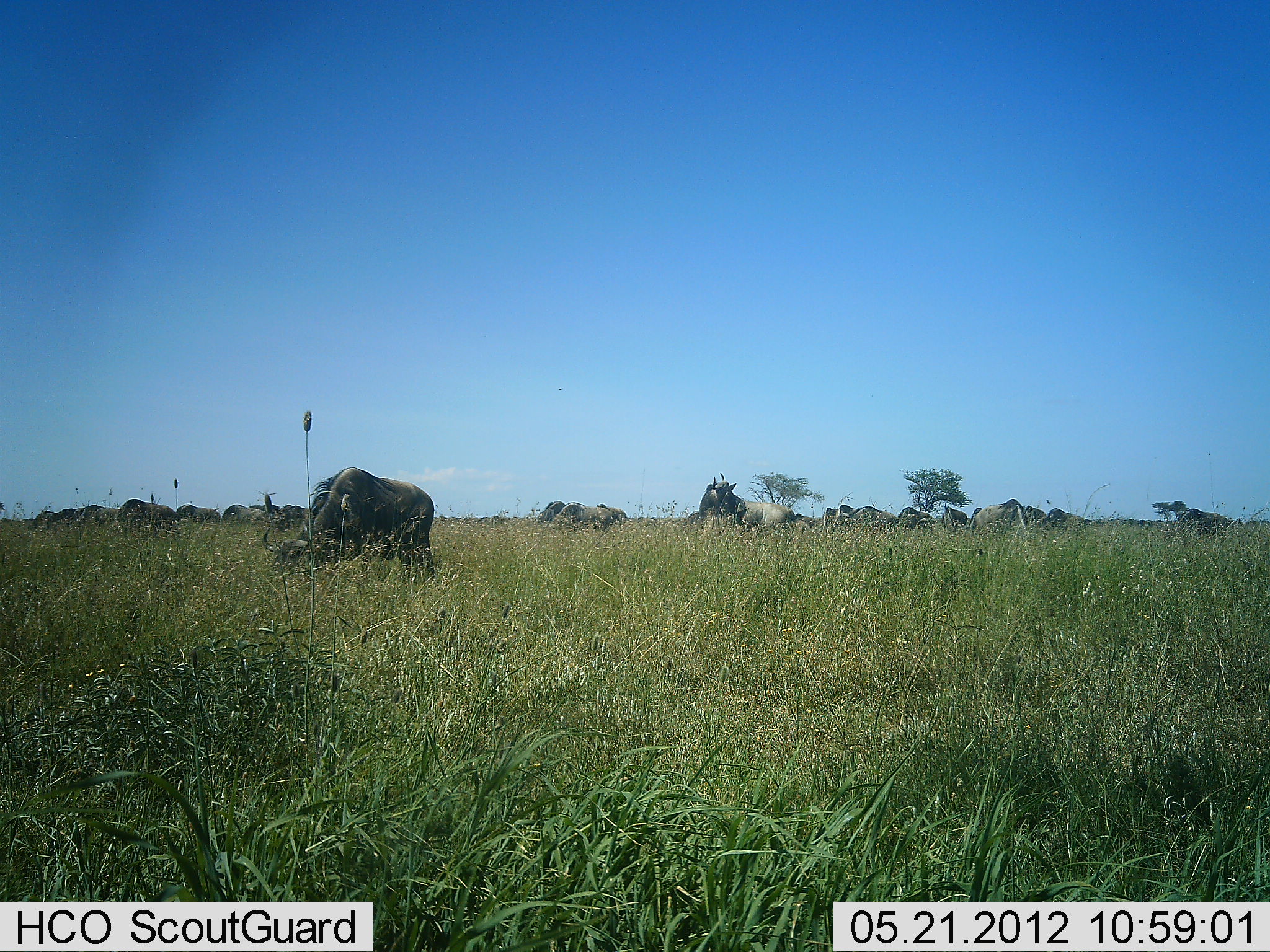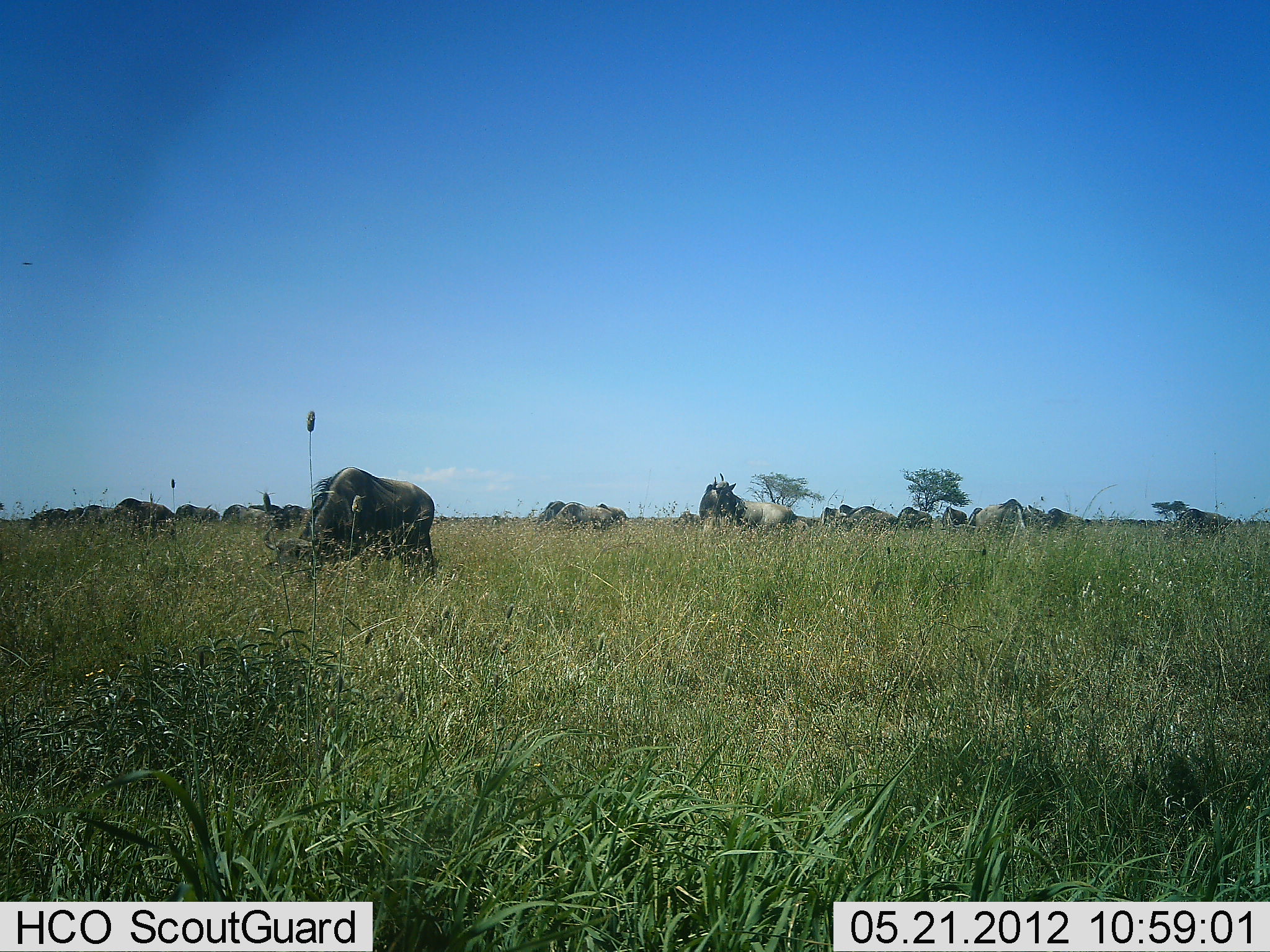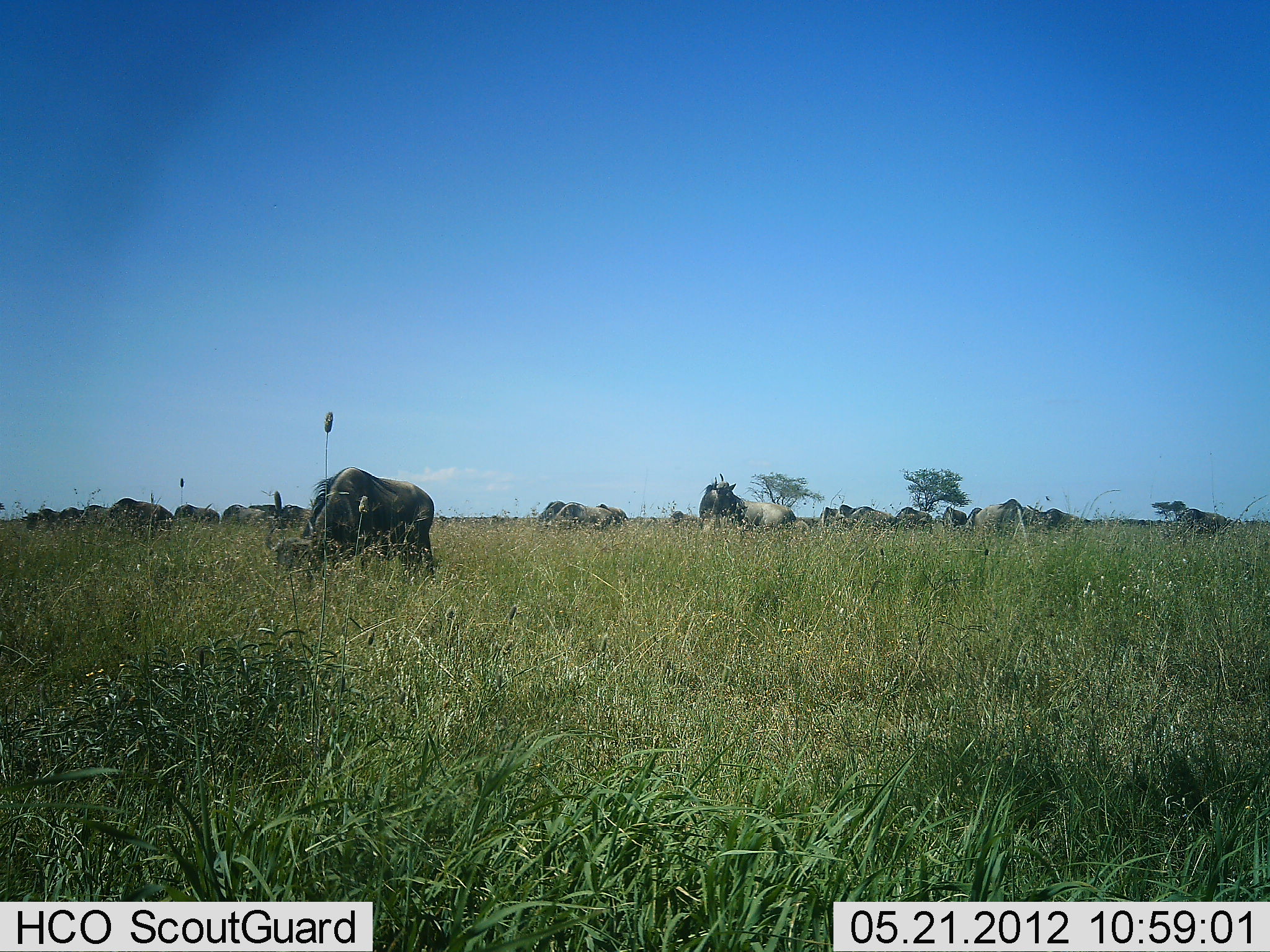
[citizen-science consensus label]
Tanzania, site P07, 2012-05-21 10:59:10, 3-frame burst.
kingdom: Animalia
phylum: Chordata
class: Mammalia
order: Artiodactyla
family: Bovidae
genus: Connochaetes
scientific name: Connochaetes taurinus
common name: blue wildebeest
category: wildebeest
Wildebeest (blue wildebeest) (Connochaetes taurinus), count 11-50. Behavior (volunteer vote fractions): standing 69%, resting 8%, moving 23%, interacting 0%. Young present (vote fraction): 0%. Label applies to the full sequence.